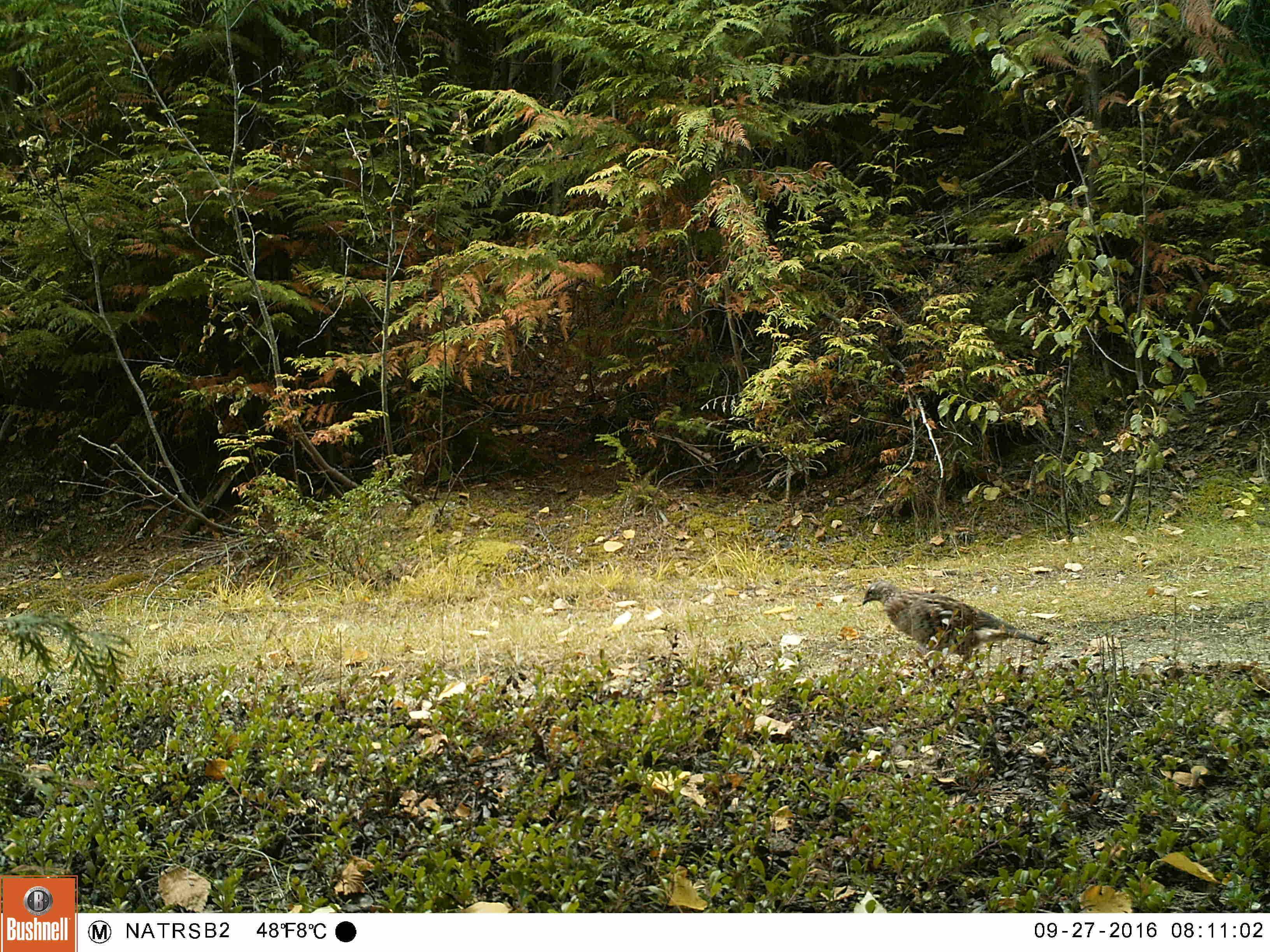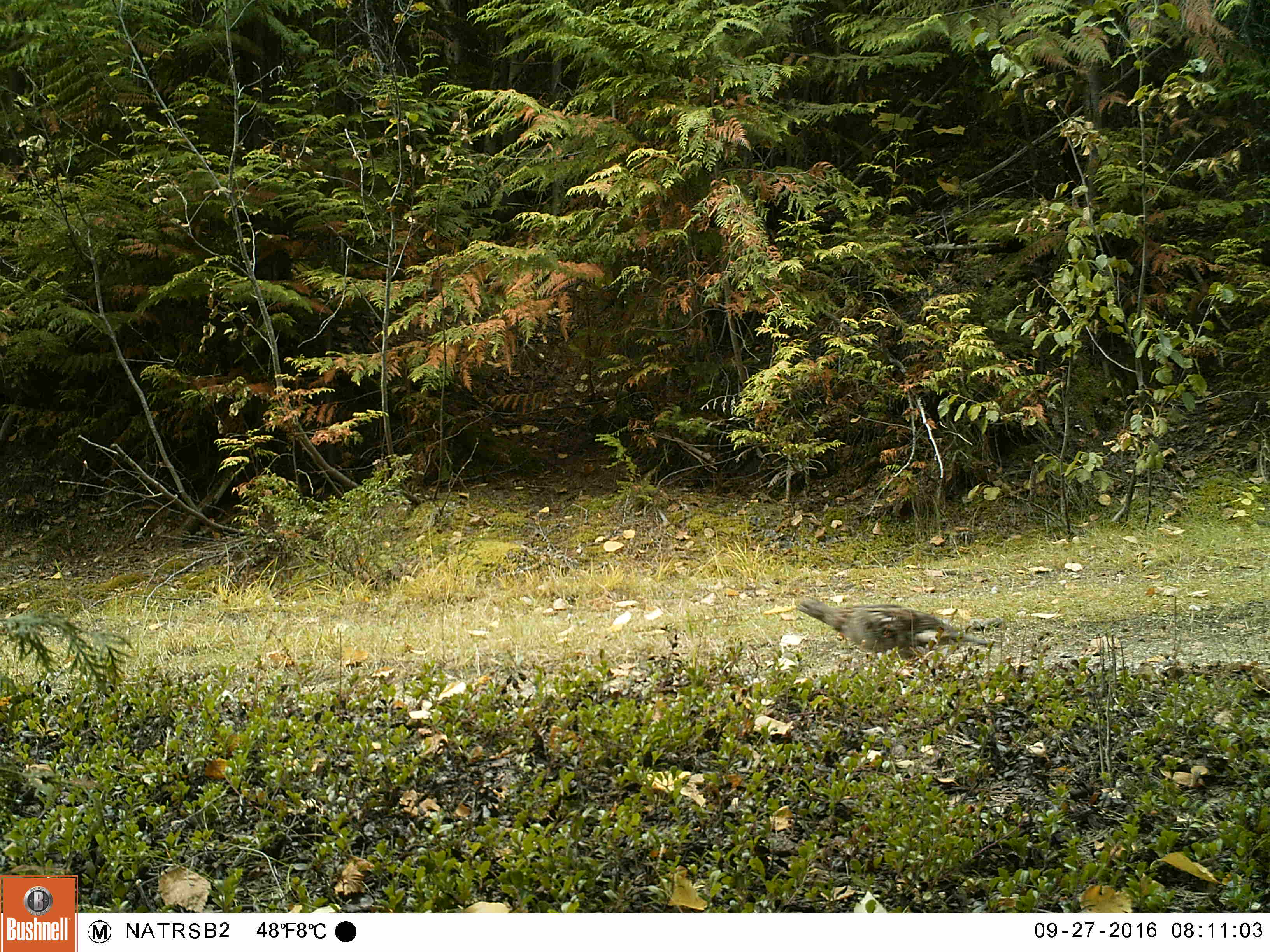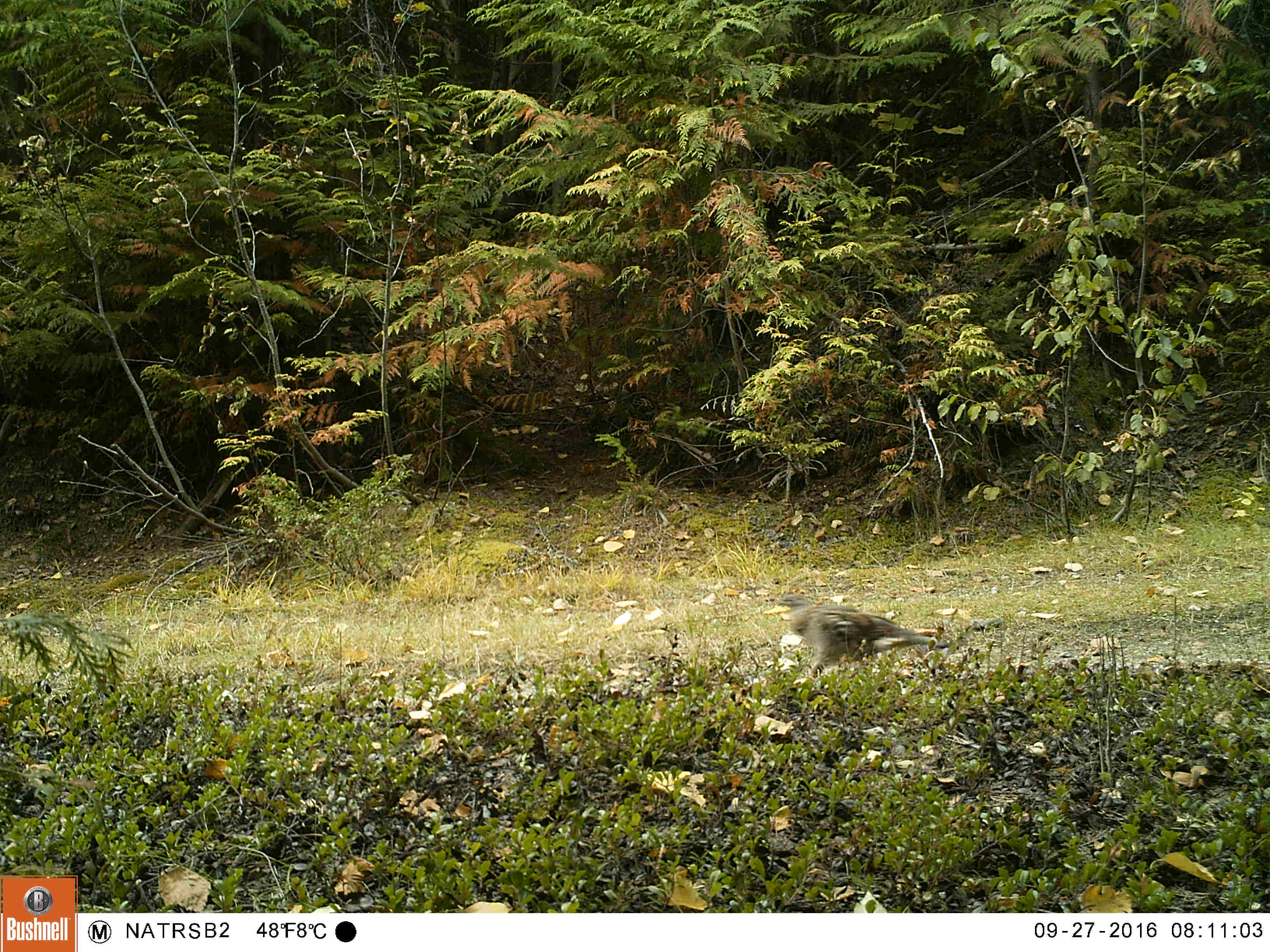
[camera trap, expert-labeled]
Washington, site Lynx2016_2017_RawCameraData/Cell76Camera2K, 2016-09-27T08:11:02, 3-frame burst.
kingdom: Animalia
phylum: Chordata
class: Aves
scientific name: Aves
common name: birds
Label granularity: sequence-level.